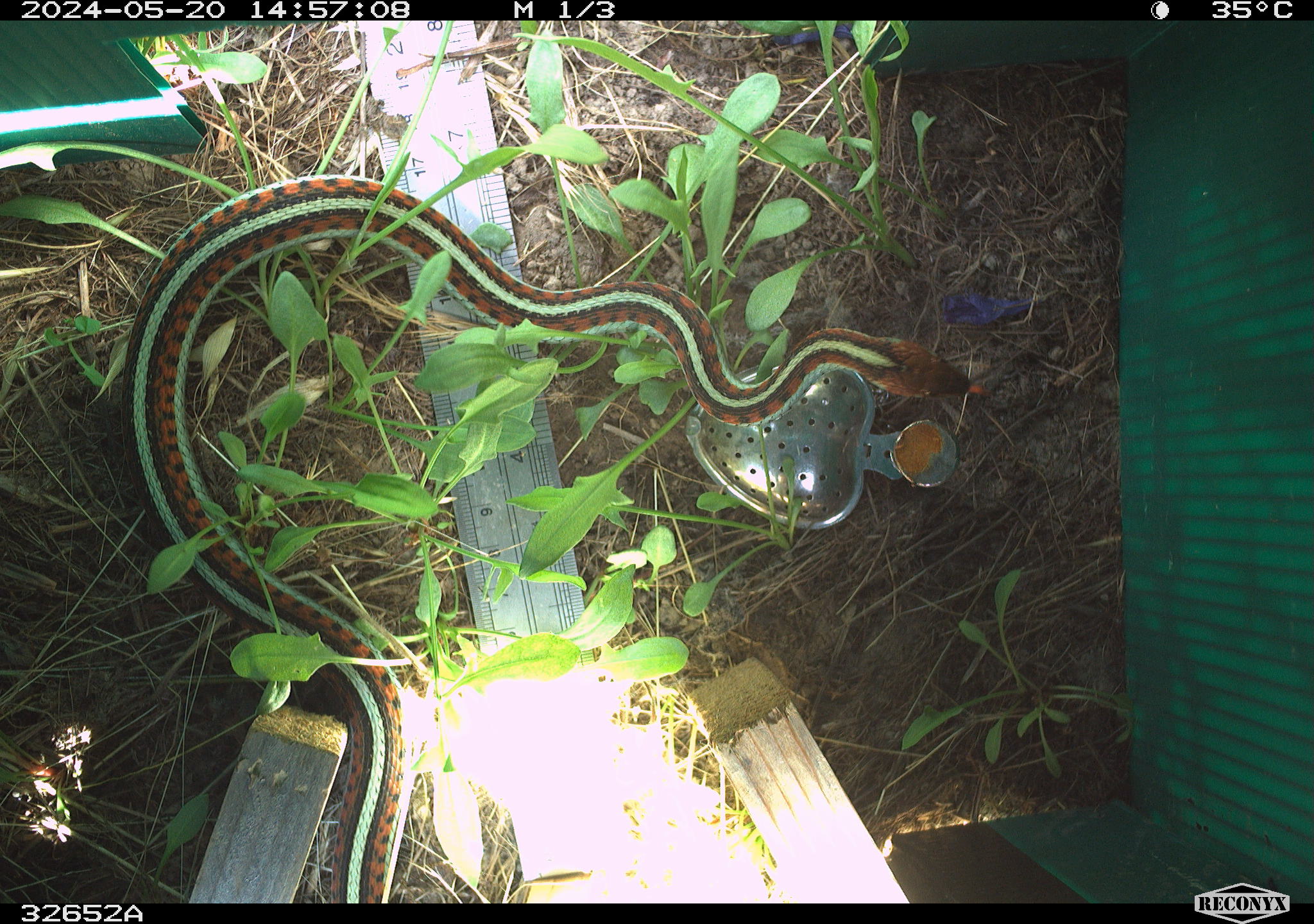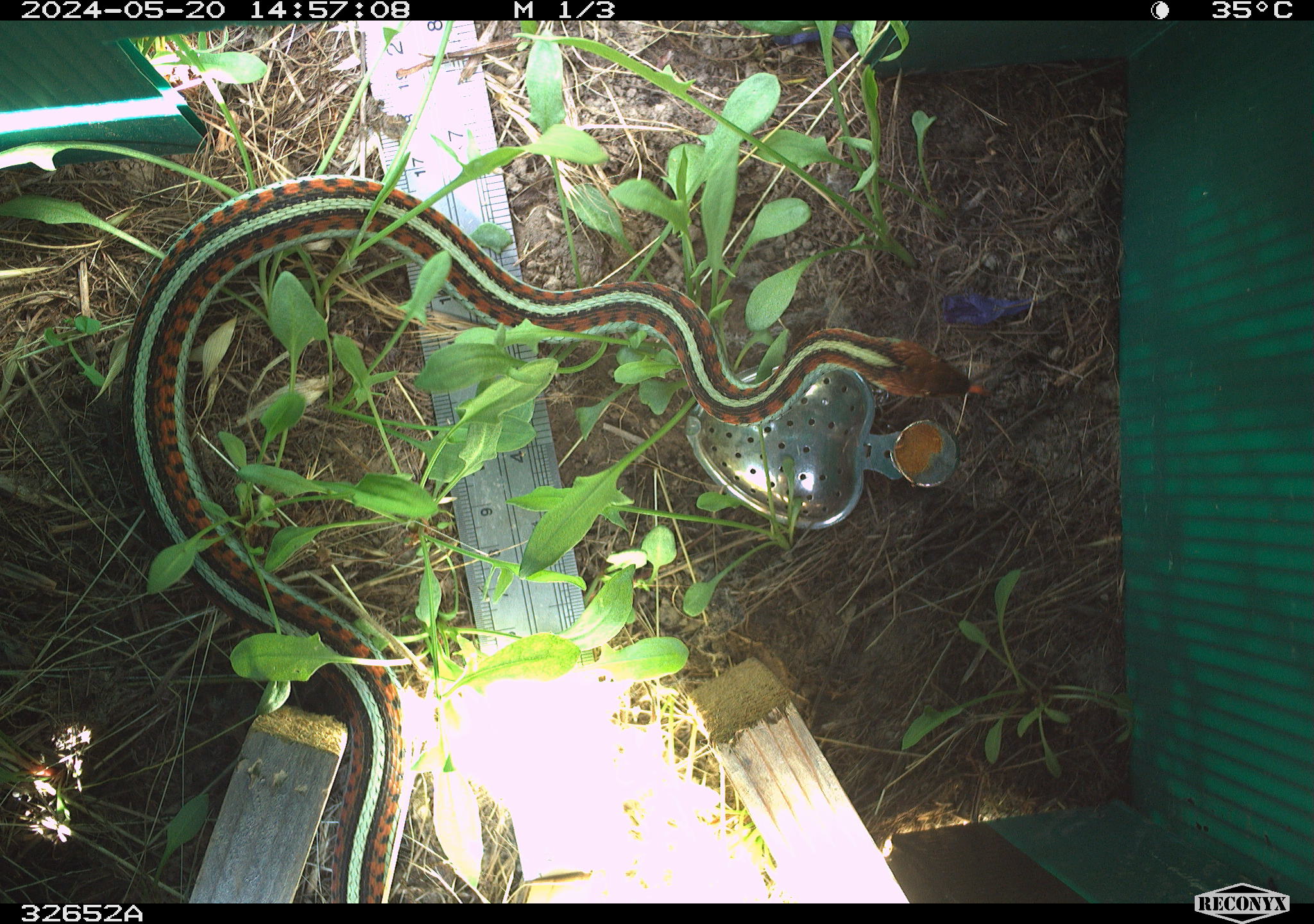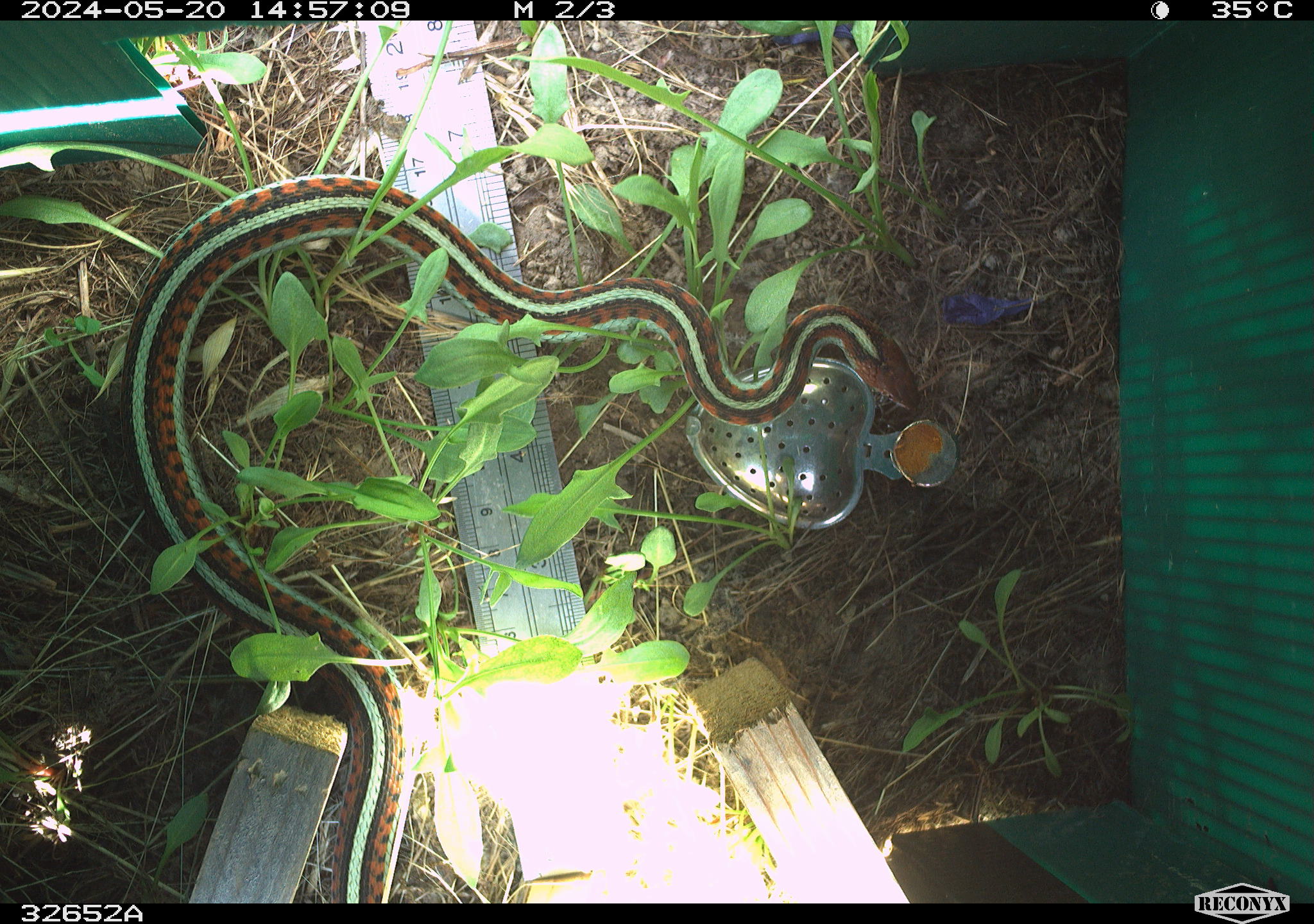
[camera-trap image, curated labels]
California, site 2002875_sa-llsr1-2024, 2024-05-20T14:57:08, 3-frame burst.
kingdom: Animalia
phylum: Chordata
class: Reptilia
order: Squamata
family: Colubridae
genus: Thamnophis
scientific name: Thamnophis sirtalis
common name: common gartersnake